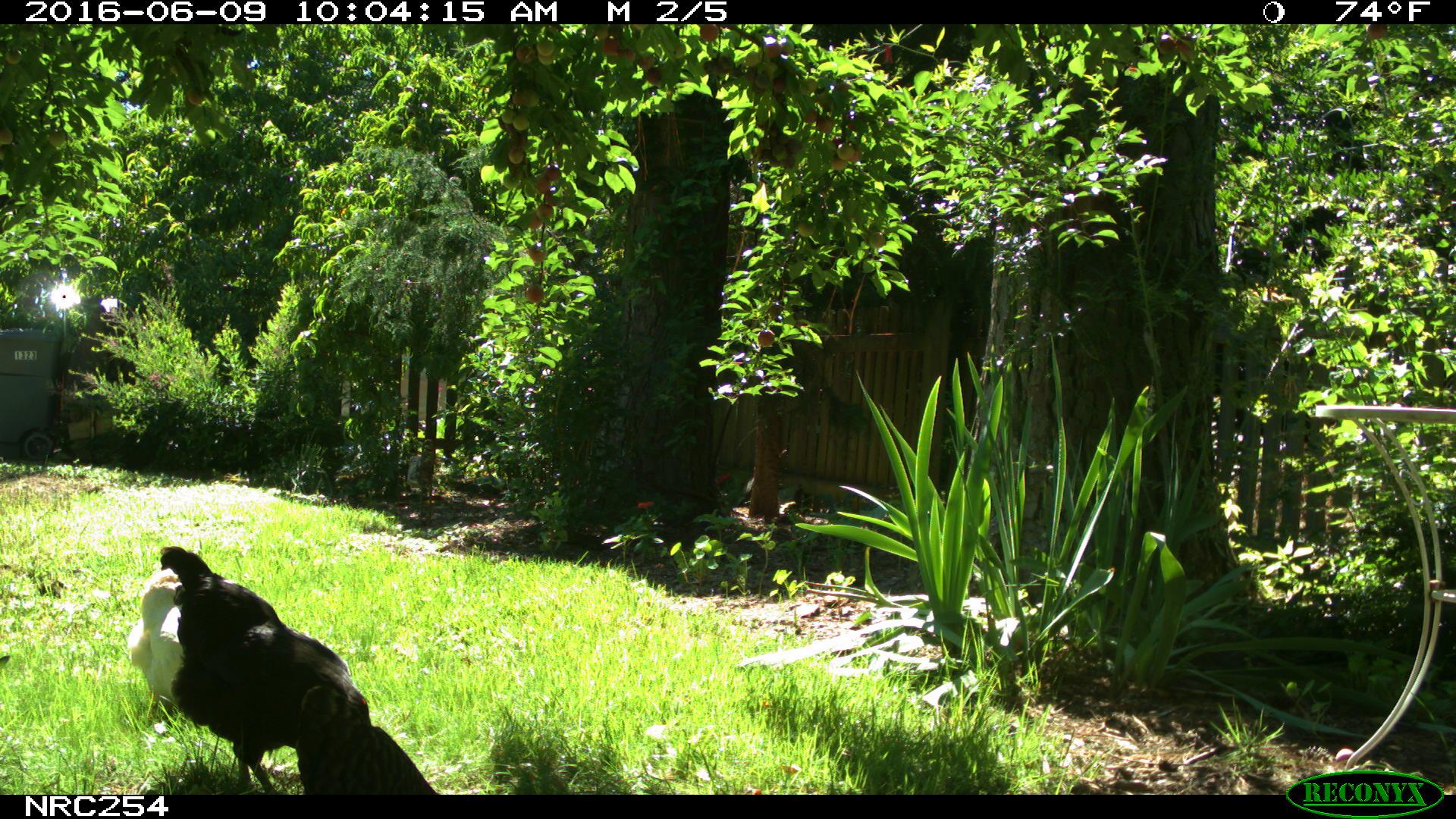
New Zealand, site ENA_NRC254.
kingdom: Animalia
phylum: Chordata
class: Aves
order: Galliformes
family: Phasianidae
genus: Gallus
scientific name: Gallus gallus domesticus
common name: chicken